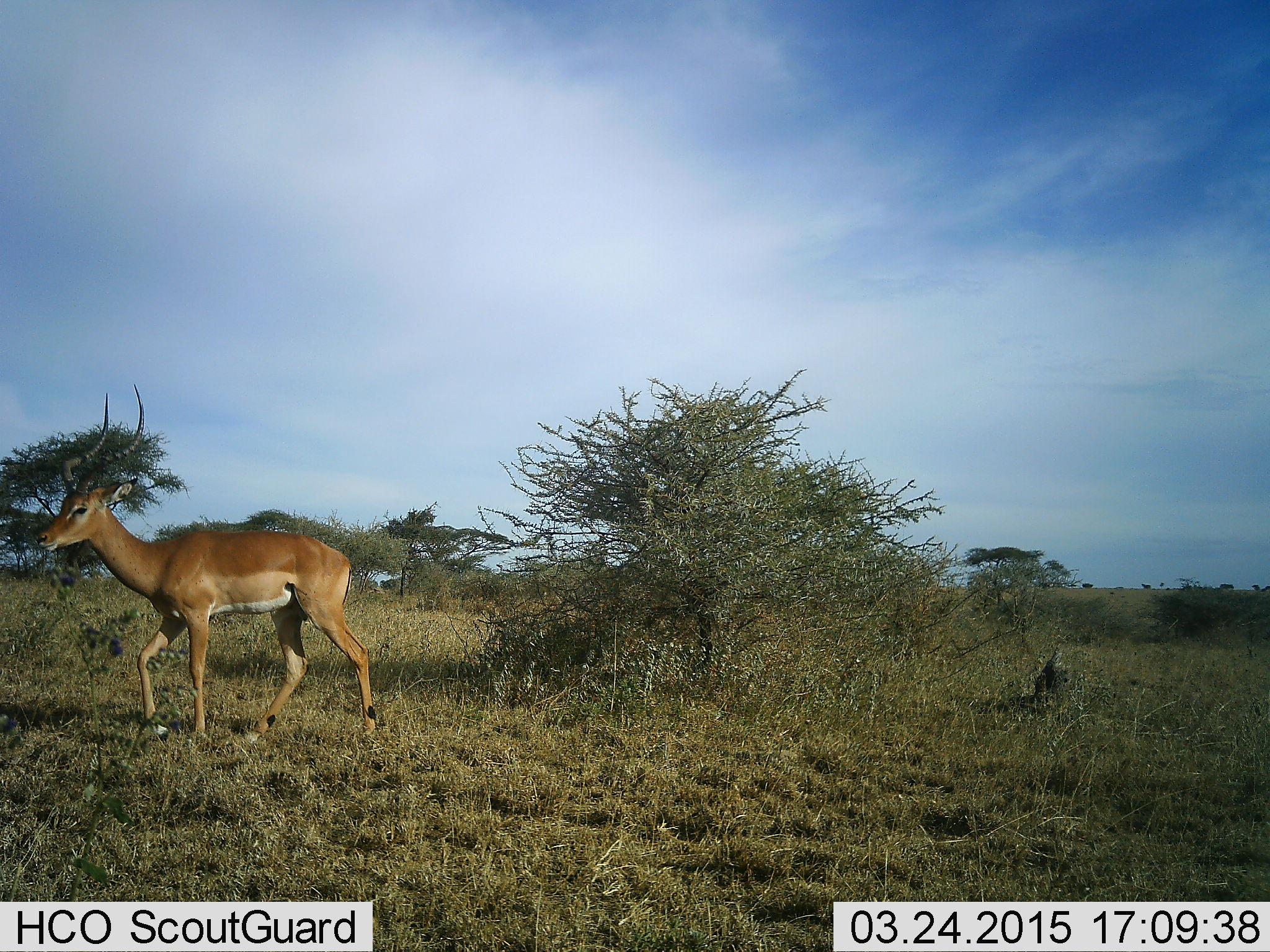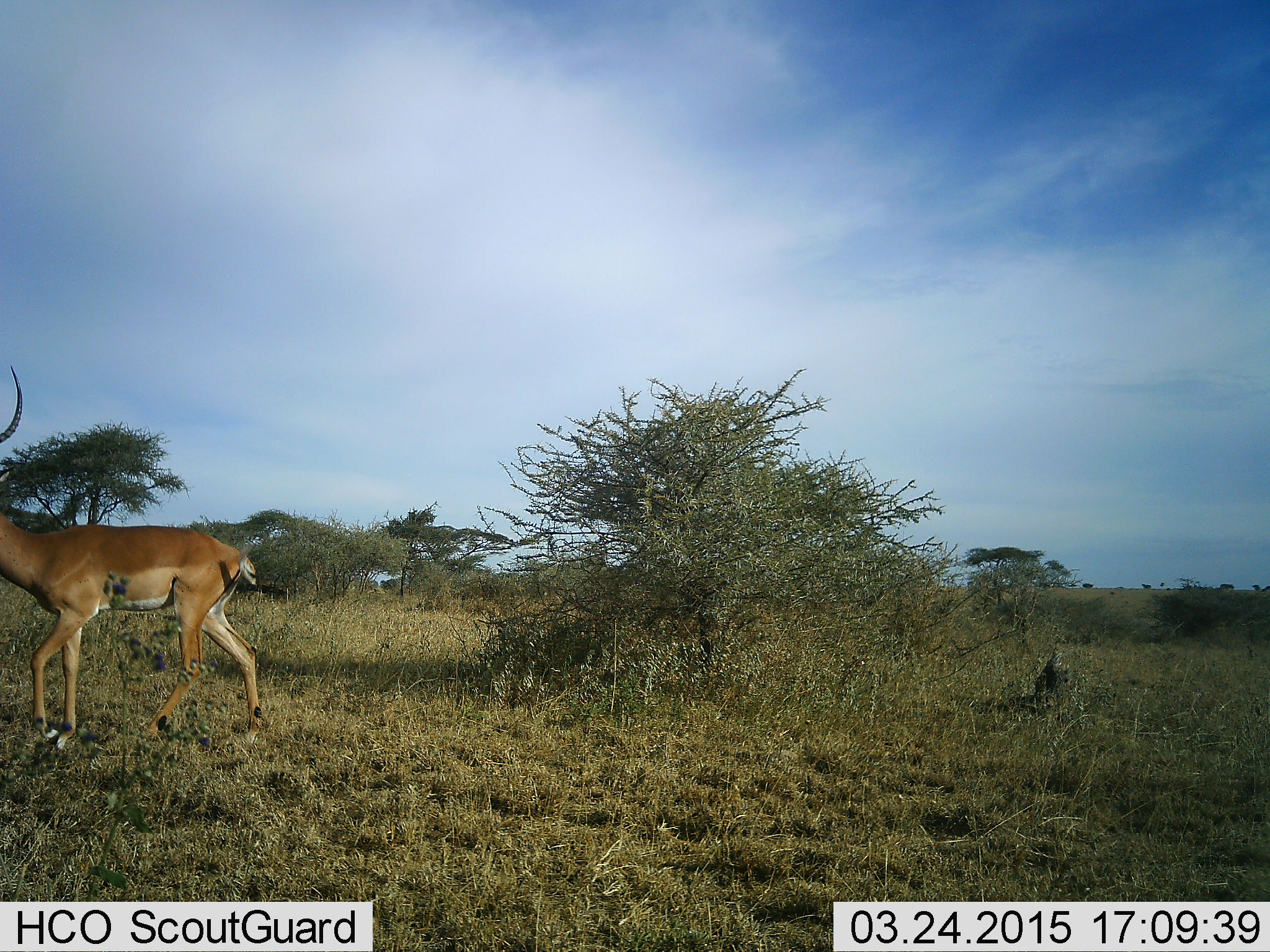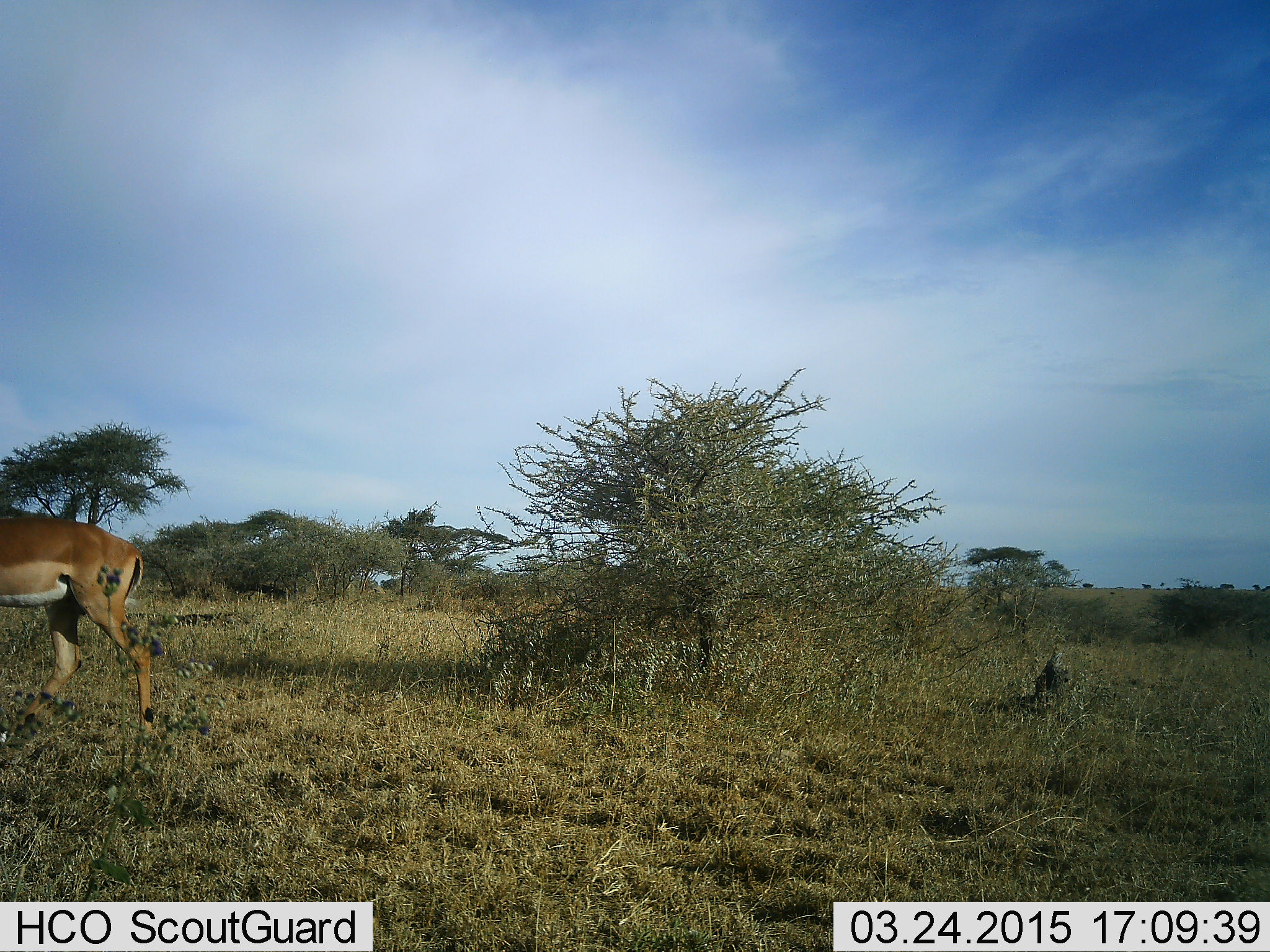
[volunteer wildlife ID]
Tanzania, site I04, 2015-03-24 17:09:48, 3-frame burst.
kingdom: Animalia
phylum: Chordata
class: Mammalia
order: Artiodactyla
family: Bovidae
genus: Aepyceros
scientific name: Aepyceros melampus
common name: impala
Impala (Aepyceros melampus), count 1. Behavior (volunteer vote fractions): standing 10%, resting 0%, moving 100%, interacting 0%. Young present (vote fraction): 0%. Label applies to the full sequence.